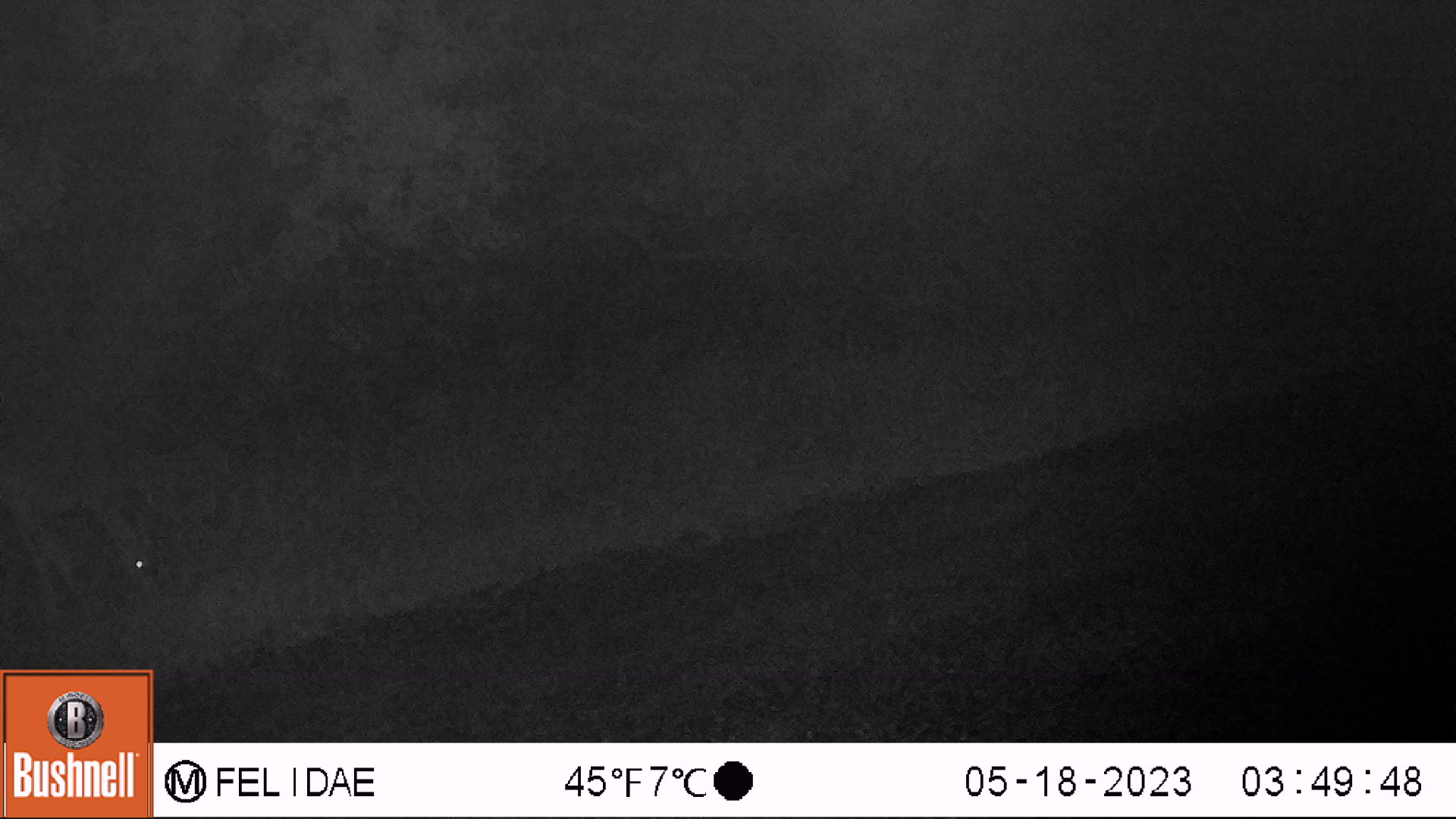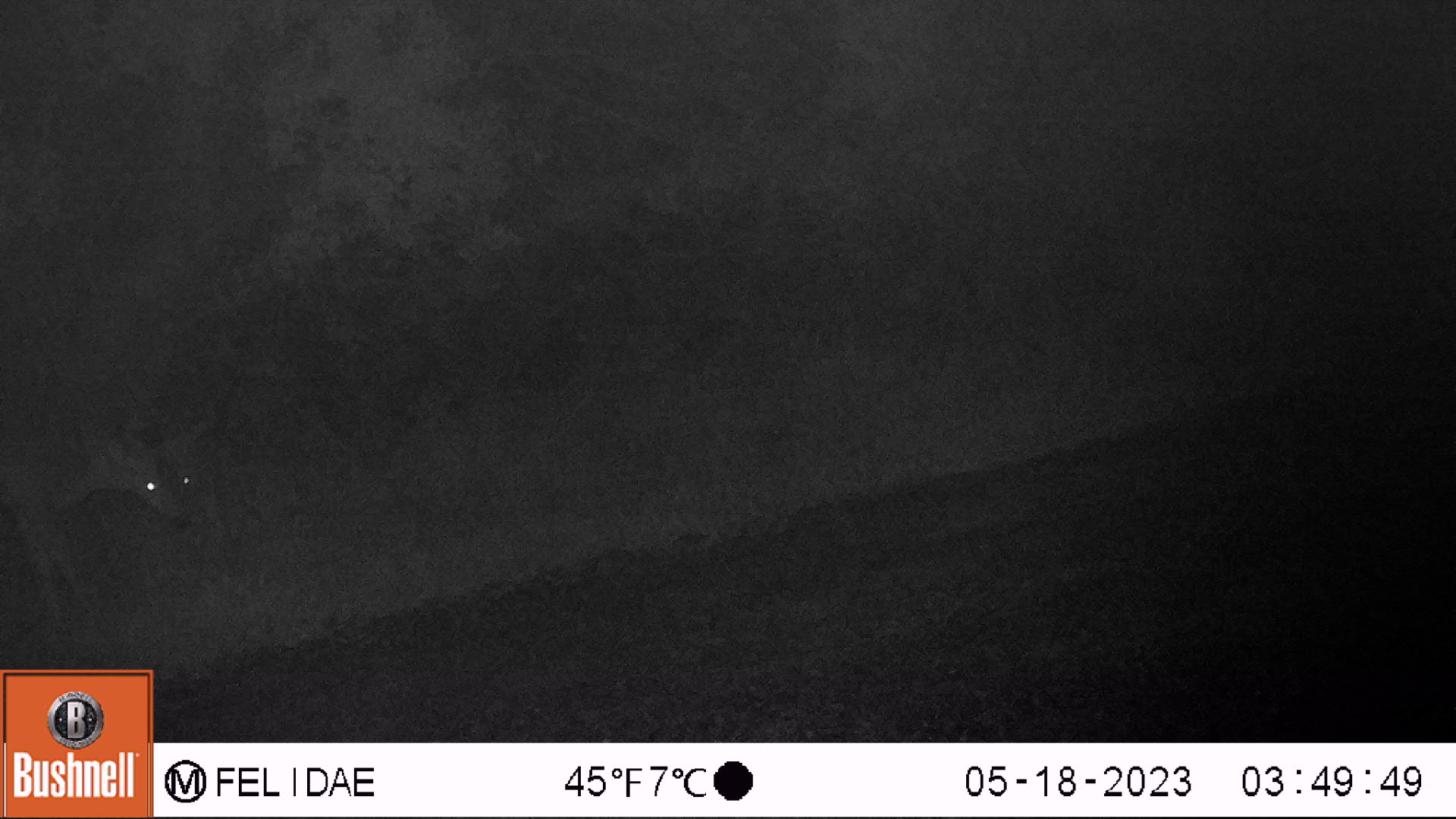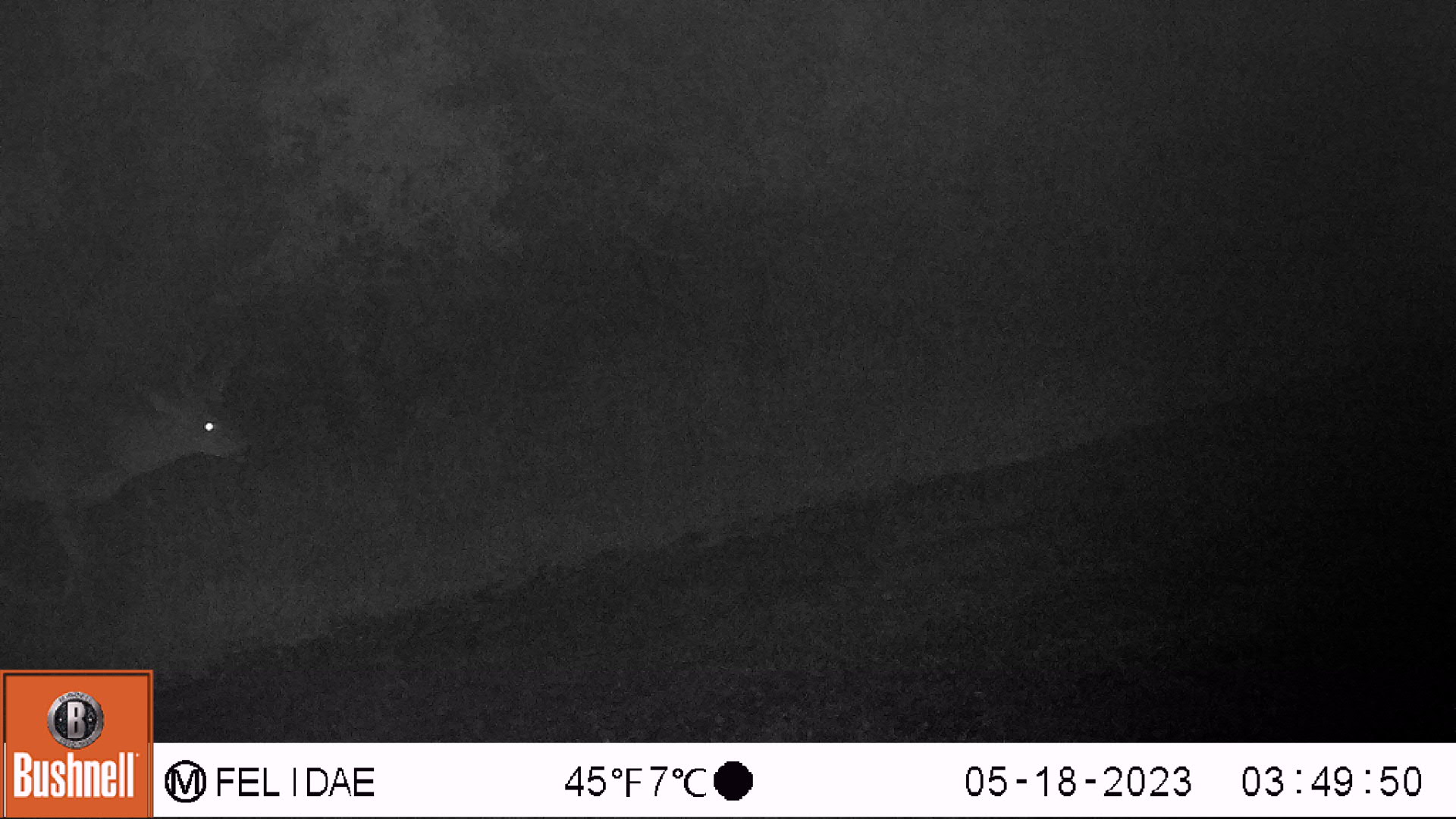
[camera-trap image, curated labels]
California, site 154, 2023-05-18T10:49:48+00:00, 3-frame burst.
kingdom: Animalia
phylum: Chordata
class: Mammalia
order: Artiodactyla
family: Cervidae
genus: Odocoileus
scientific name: Odocoileus hemionus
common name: mule deer